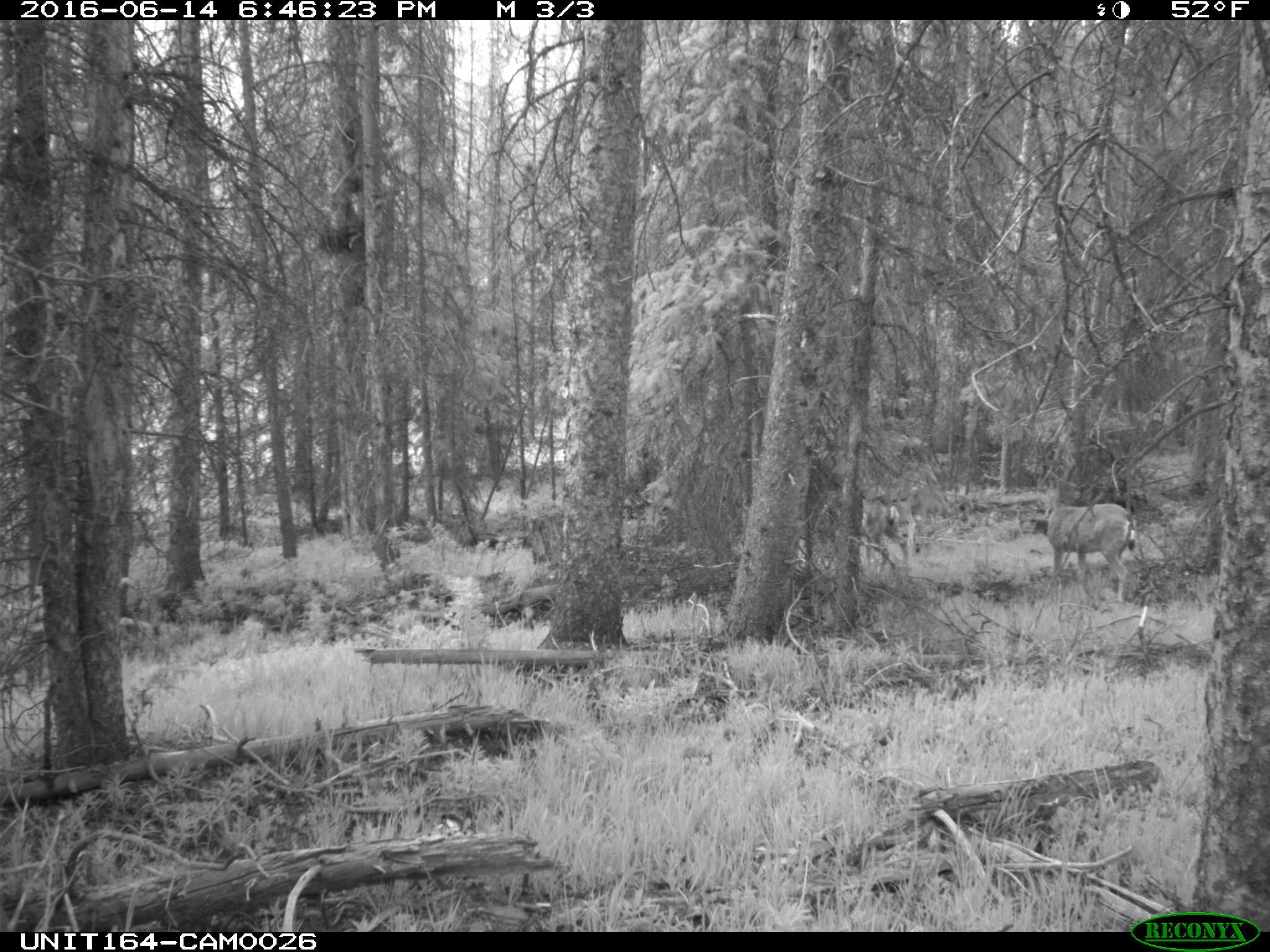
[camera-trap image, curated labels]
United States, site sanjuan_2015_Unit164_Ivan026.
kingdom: Animalia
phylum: Chordata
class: Mammalia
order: Artiodactyla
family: Cervidae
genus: Odocoileus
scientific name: Odocoileus hemionus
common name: mule deer